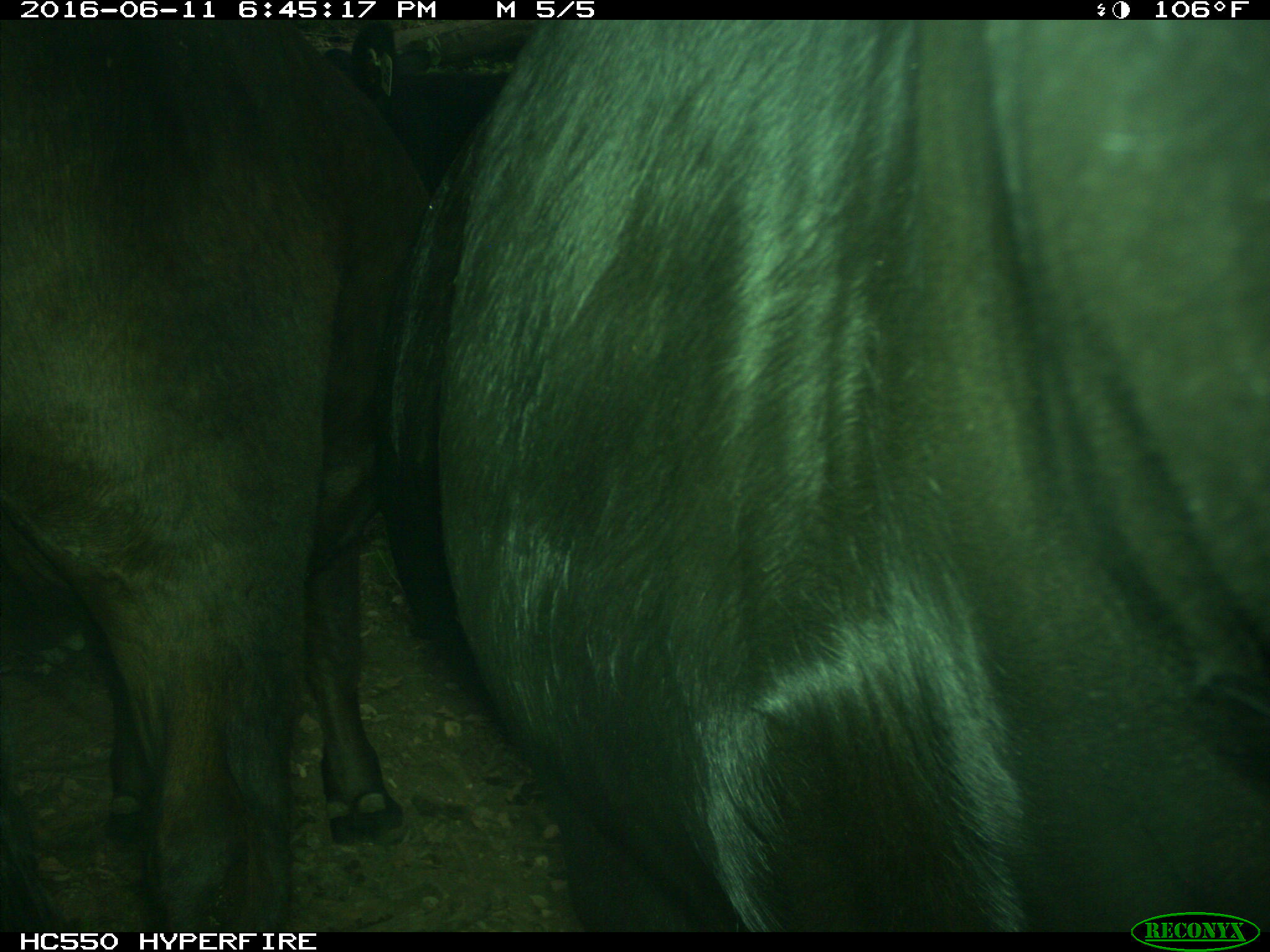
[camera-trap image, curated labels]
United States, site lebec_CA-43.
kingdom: Animalia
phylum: Chordata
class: Mammalia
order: Artiodactyla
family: Bovidae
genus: Bos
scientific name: Bos taurus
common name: domestic cow